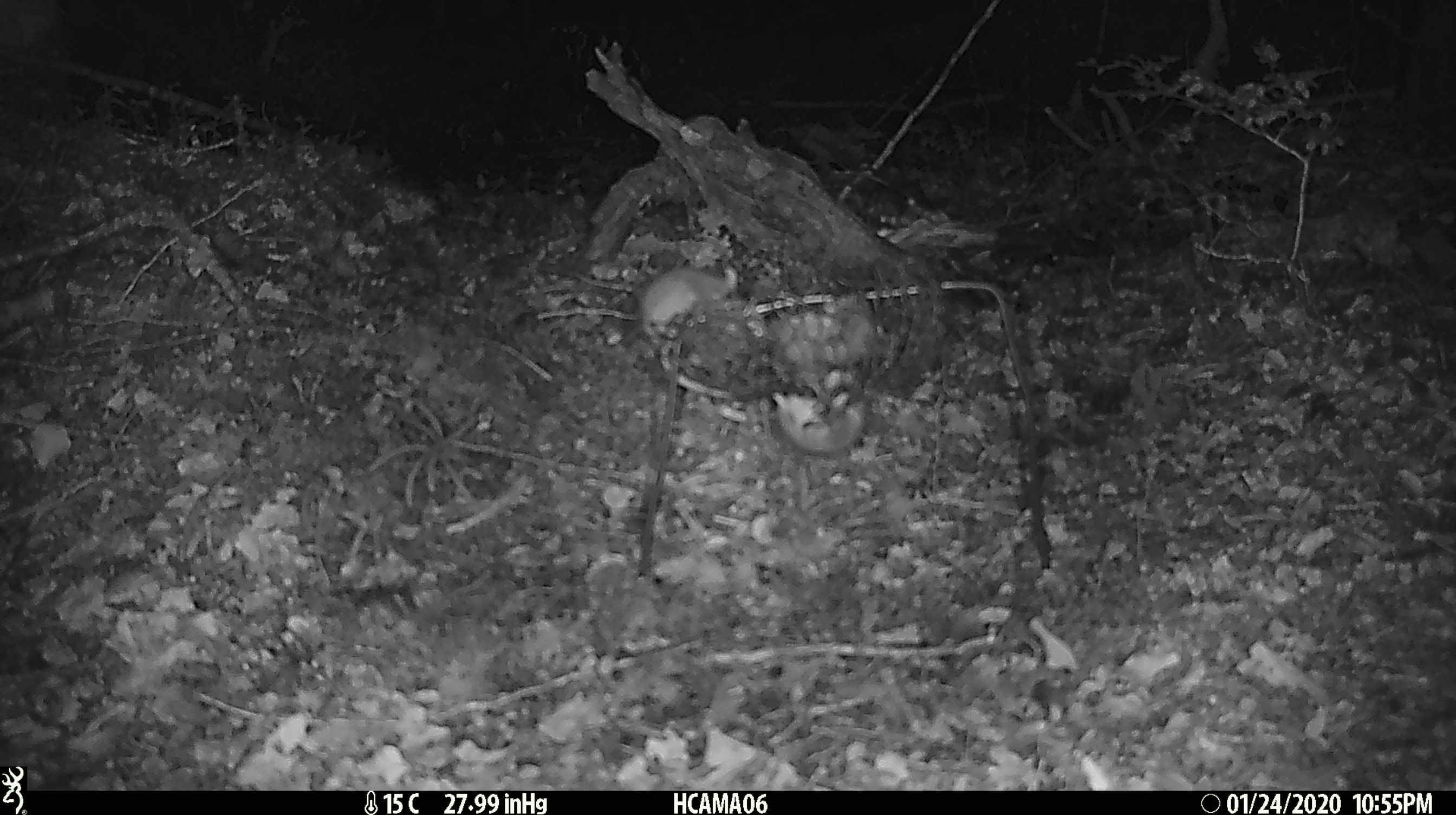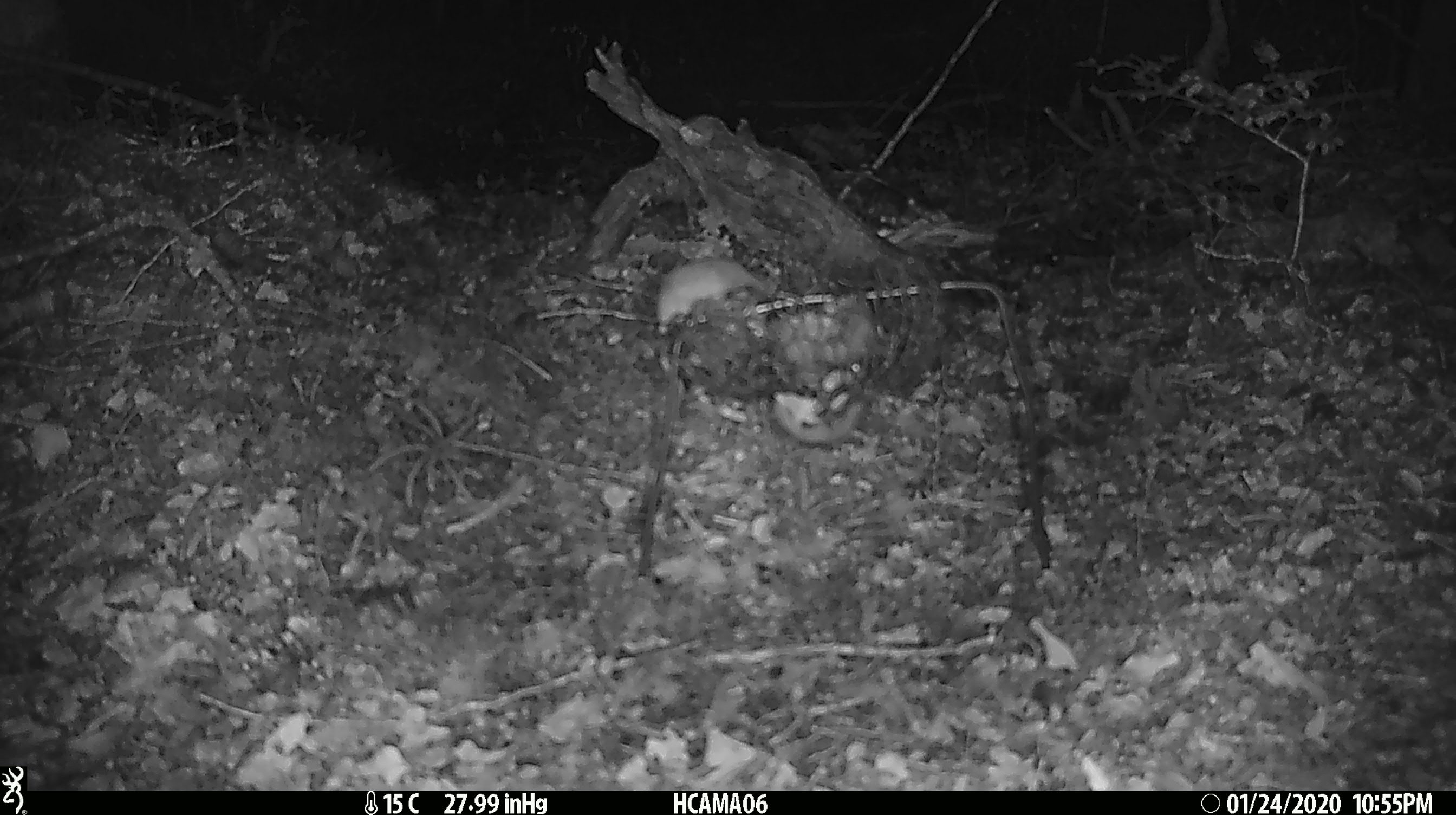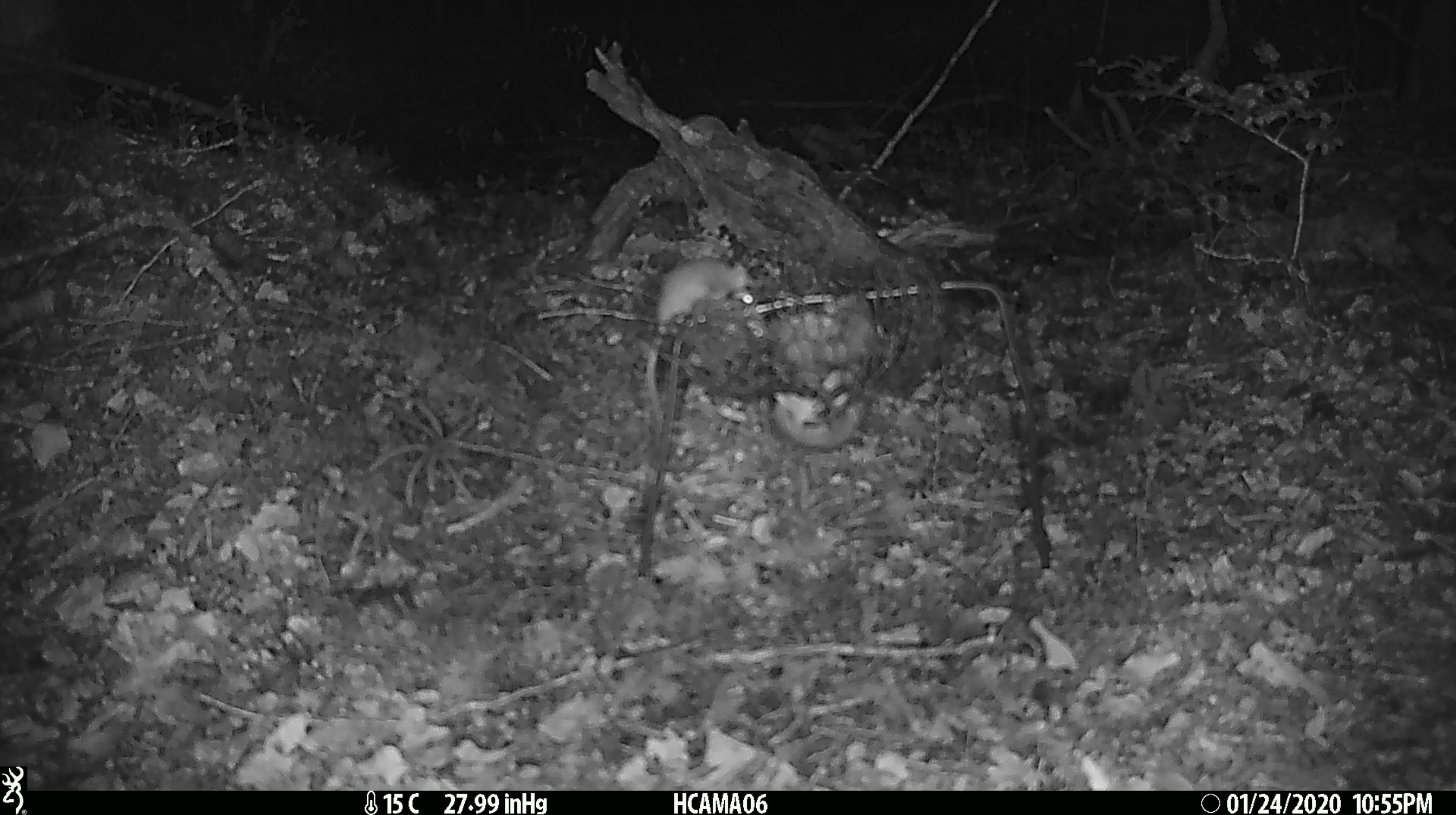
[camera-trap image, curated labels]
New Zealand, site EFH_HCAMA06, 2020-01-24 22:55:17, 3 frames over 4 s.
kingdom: Animalia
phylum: Chordata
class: Mammalia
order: Rodentia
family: Muridae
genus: Mus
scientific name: Mus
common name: mouse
Mouse (Mus).